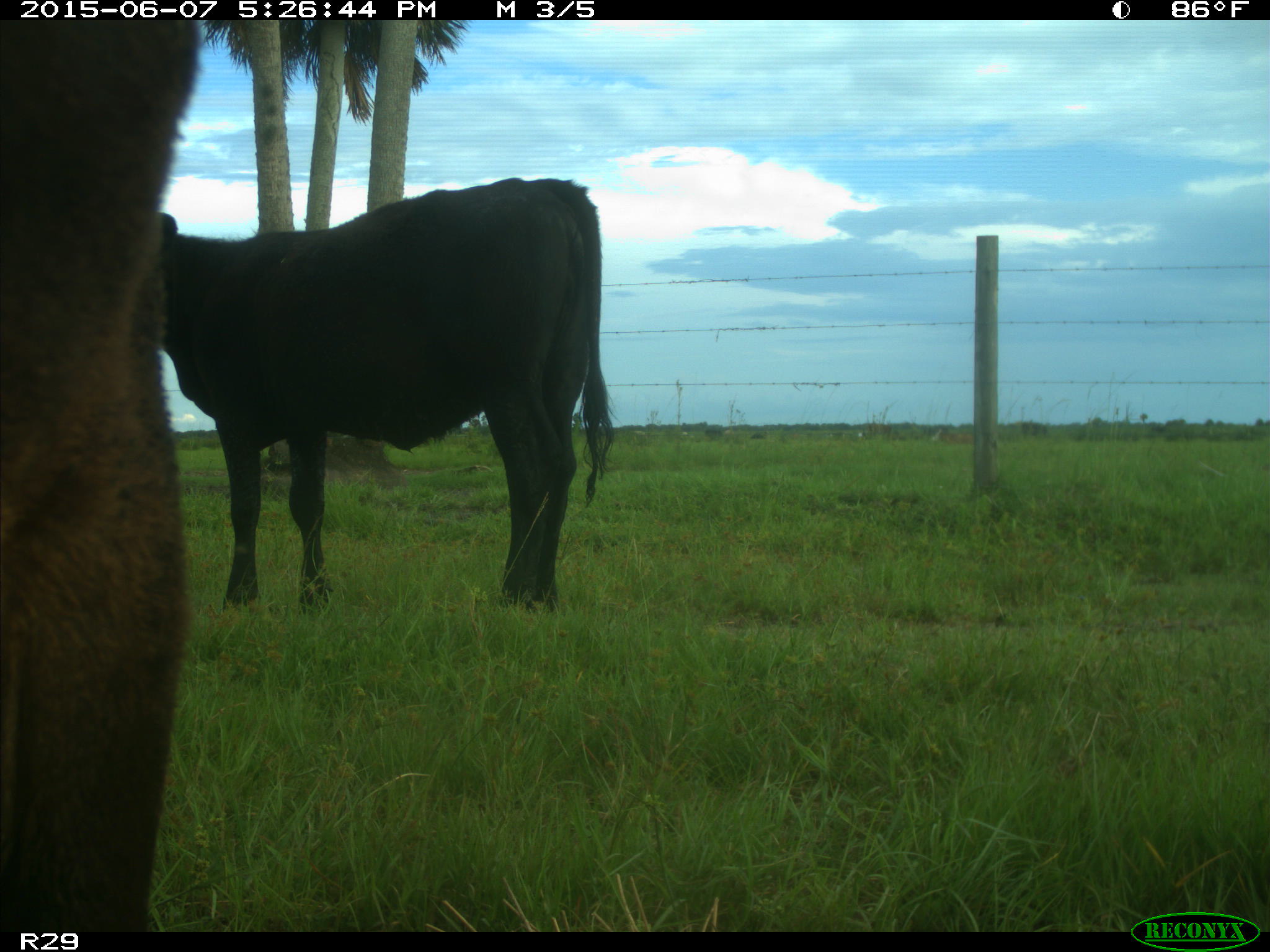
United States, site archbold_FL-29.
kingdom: Animalia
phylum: Chordata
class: Mammalia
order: Artiodactyla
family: Bovidae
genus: Bos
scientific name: Bos taurus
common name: domestic cow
Bos taurus (domestic cow).